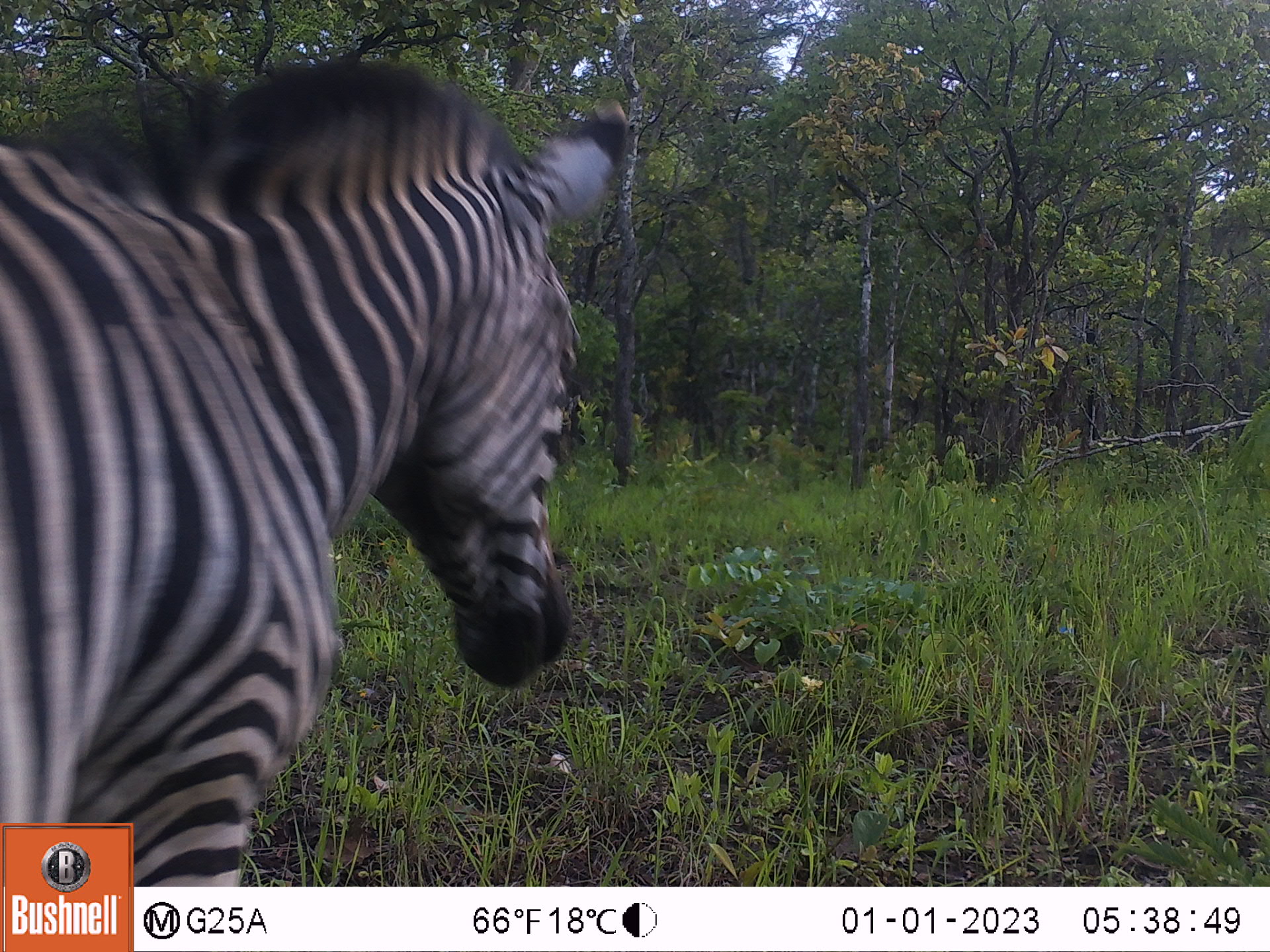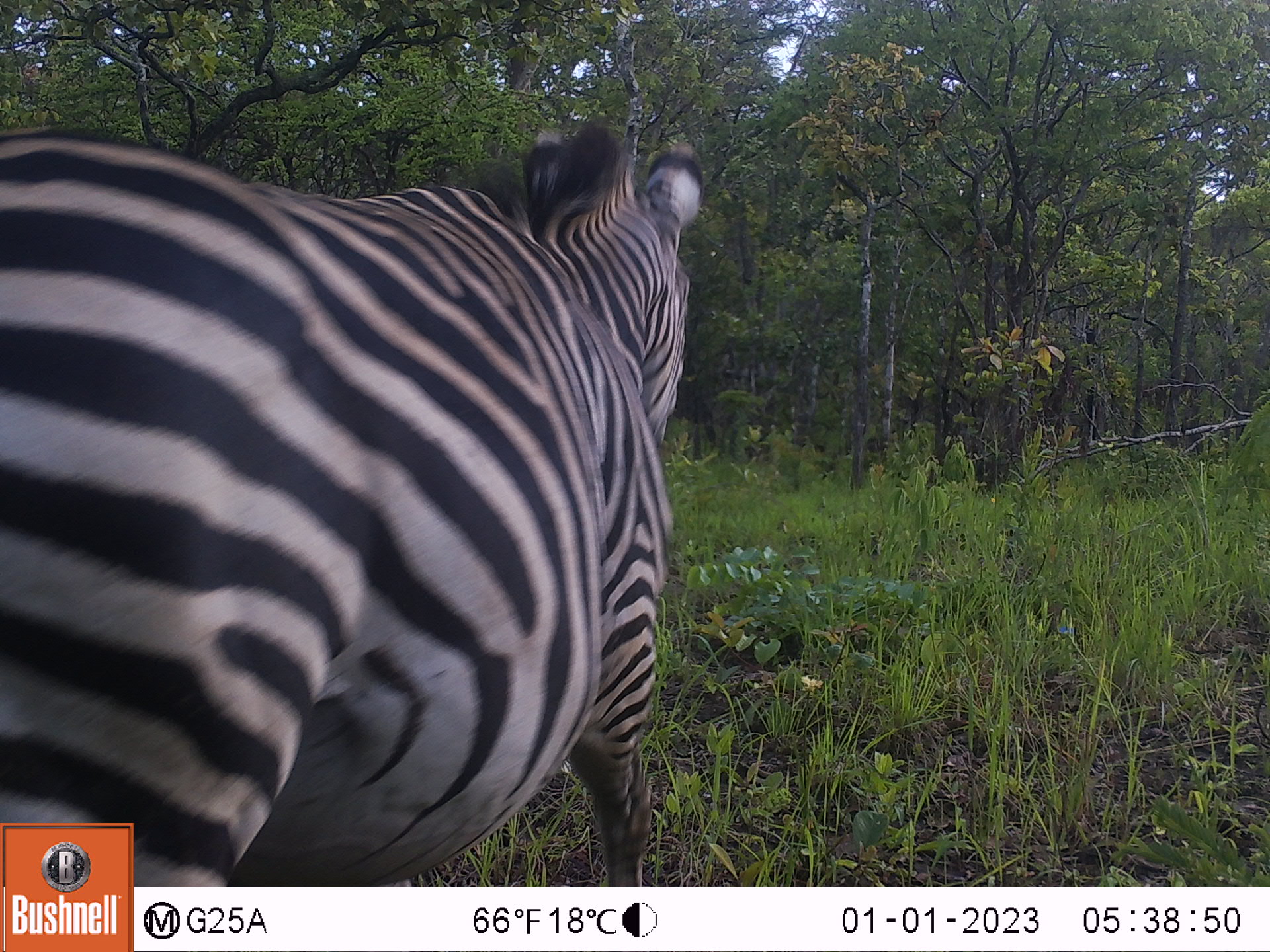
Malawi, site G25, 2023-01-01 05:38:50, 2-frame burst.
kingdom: Animalia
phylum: Chordata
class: Mammalia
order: Perissodactyla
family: Equidae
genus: Equus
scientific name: Equus quagga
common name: plains zebra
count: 1